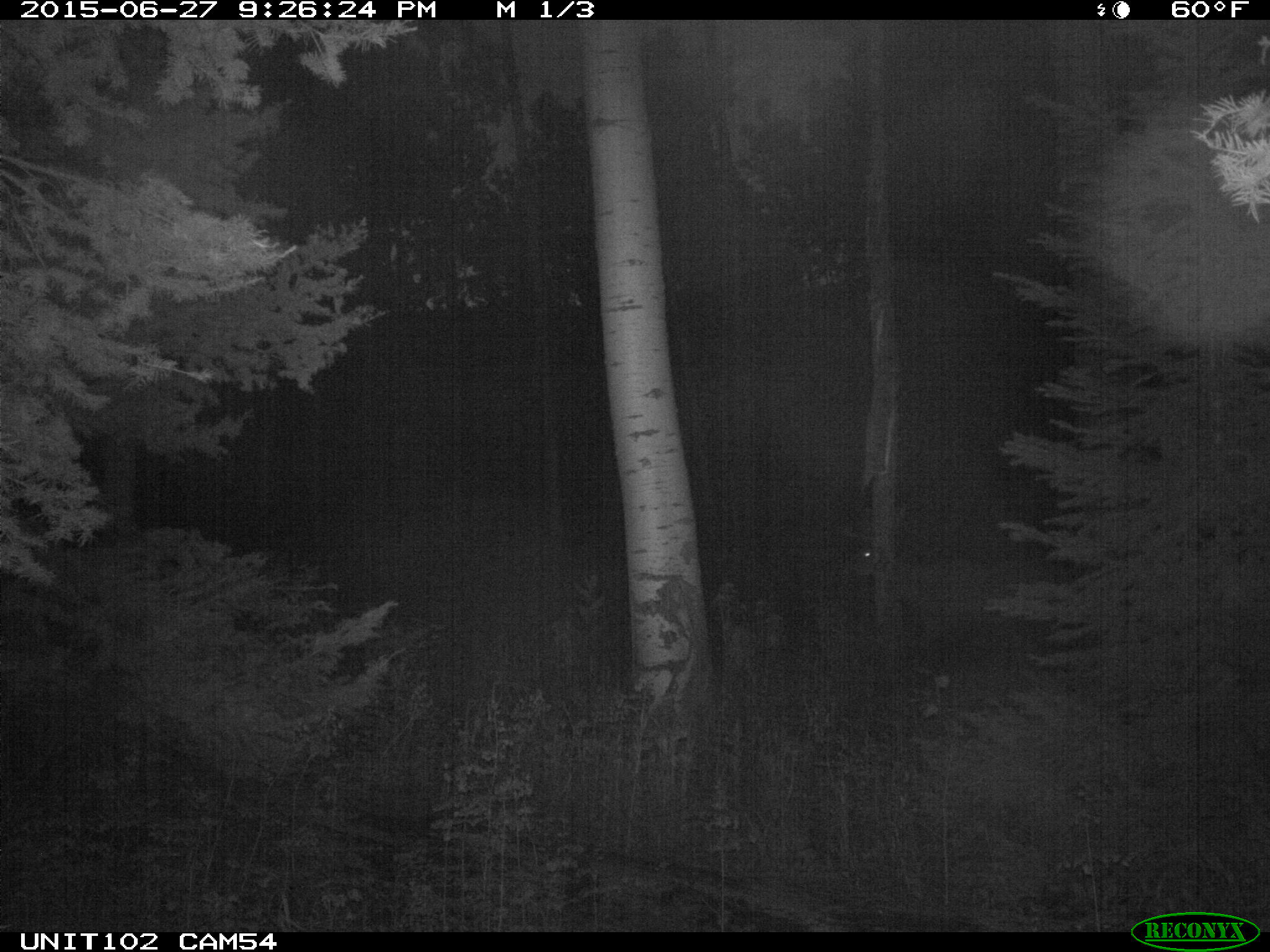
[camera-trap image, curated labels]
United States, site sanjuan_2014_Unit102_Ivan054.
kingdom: Animalia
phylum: Chordata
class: Mammalia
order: Artiodactyla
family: Cervidae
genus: Cervus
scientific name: Cervus elaphus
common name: red deer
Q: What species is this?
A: Cervus elaphus (red deer).